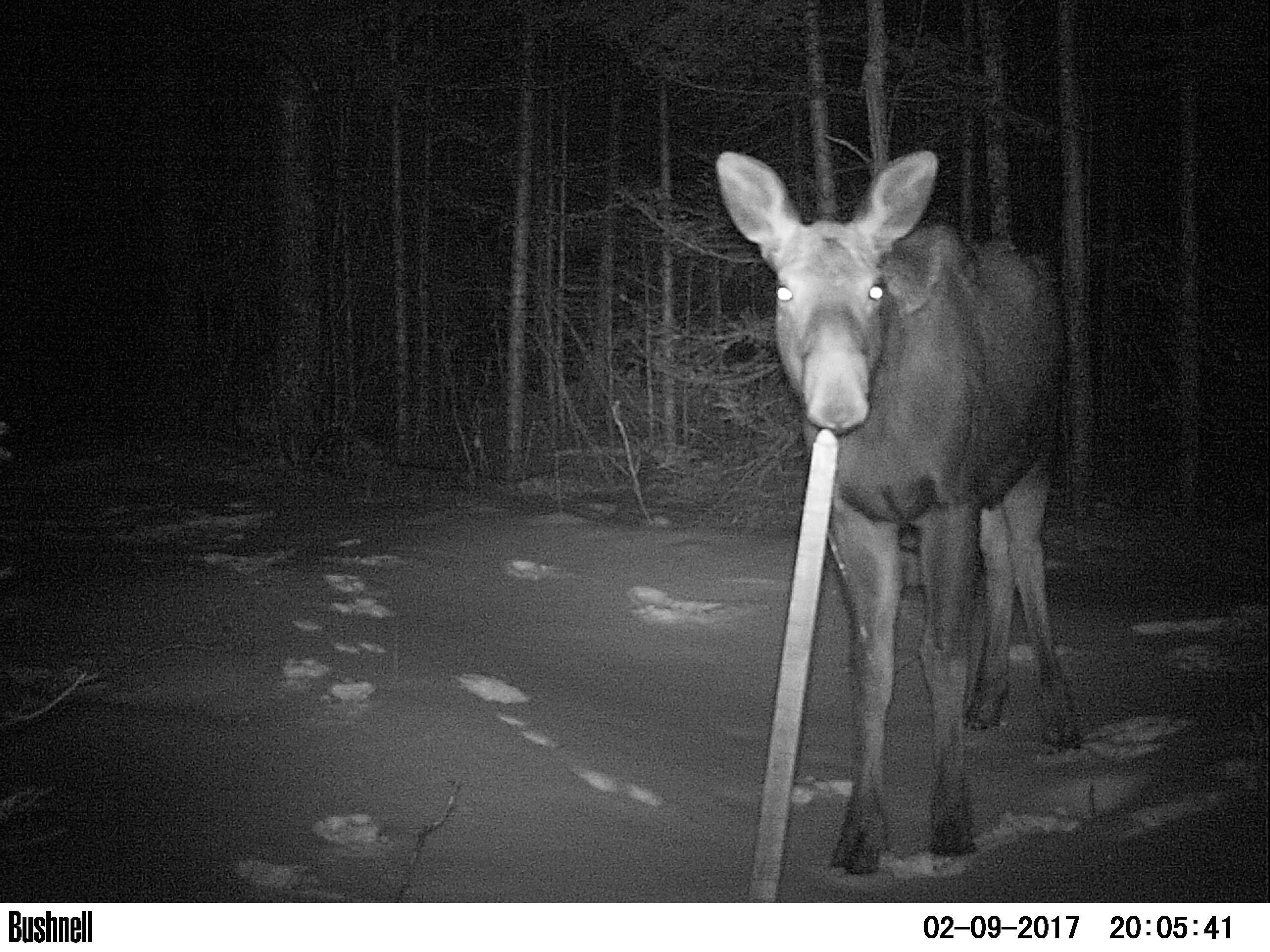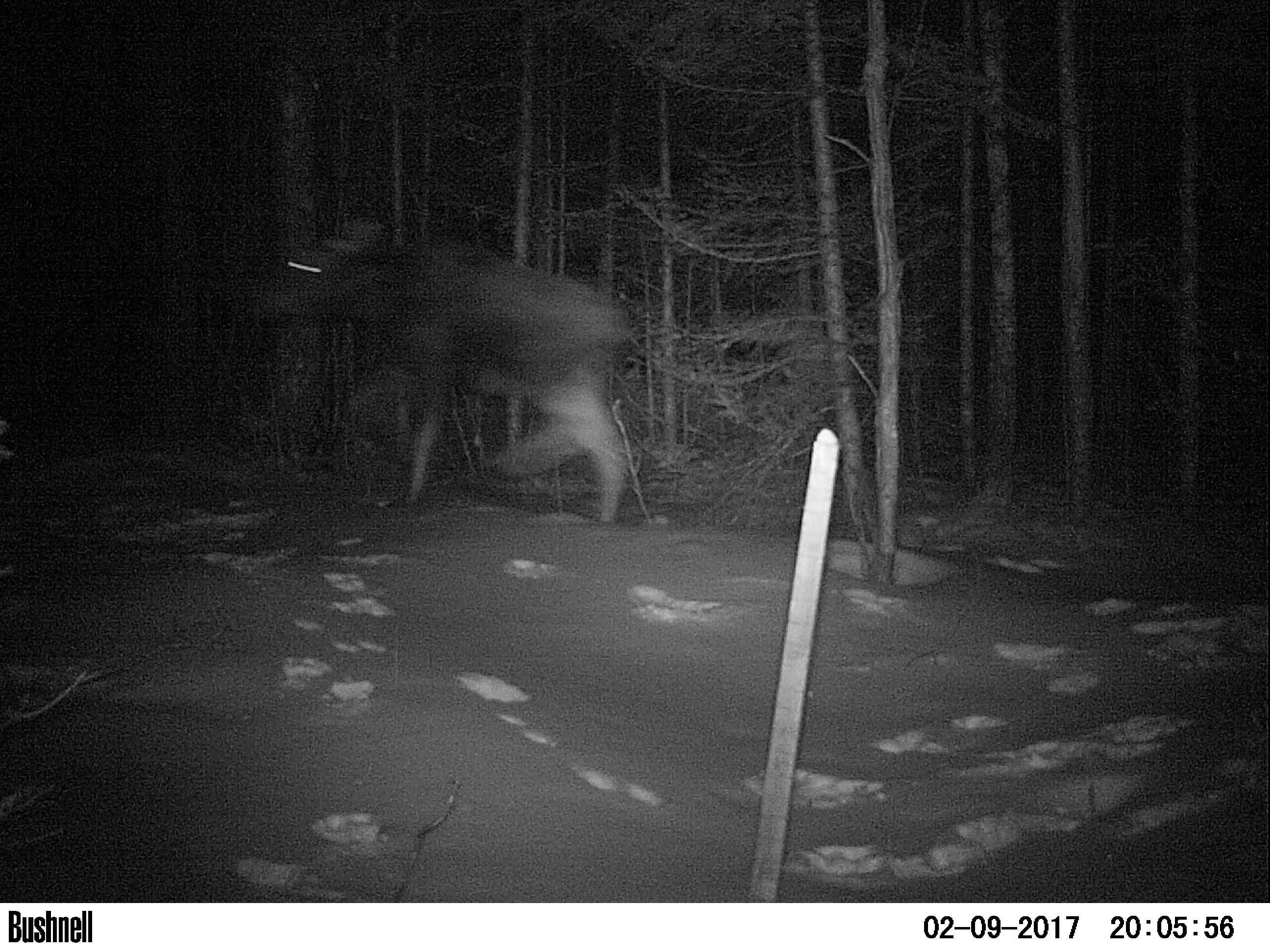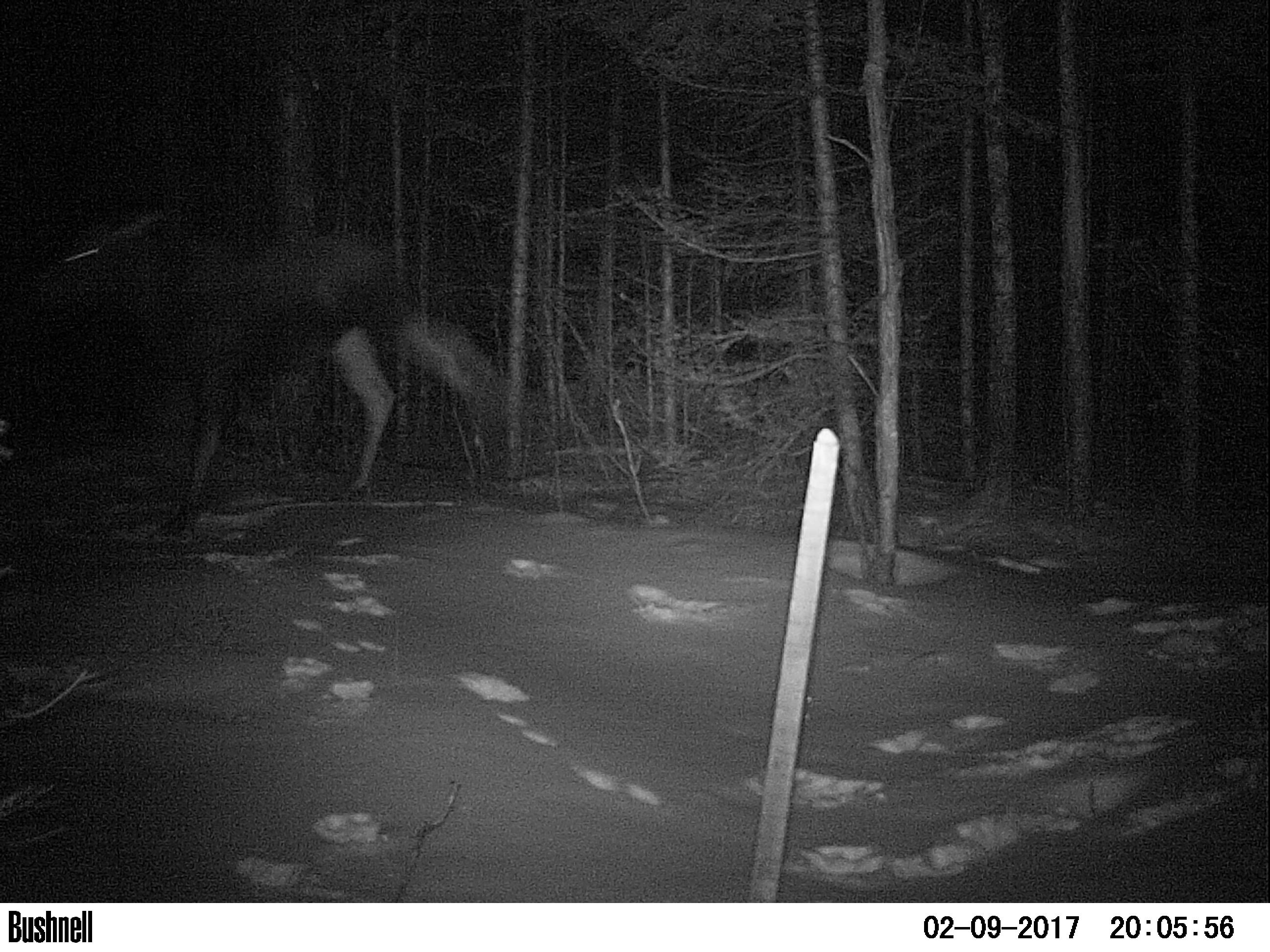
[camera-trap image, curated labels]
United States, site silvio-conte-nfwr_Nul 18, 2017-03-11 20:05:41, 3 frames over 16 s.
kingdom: Animalia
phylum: Chordata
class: Mammalia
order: Artiodactyla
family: Cervidae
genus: Alces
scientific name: Alces alces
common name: moose